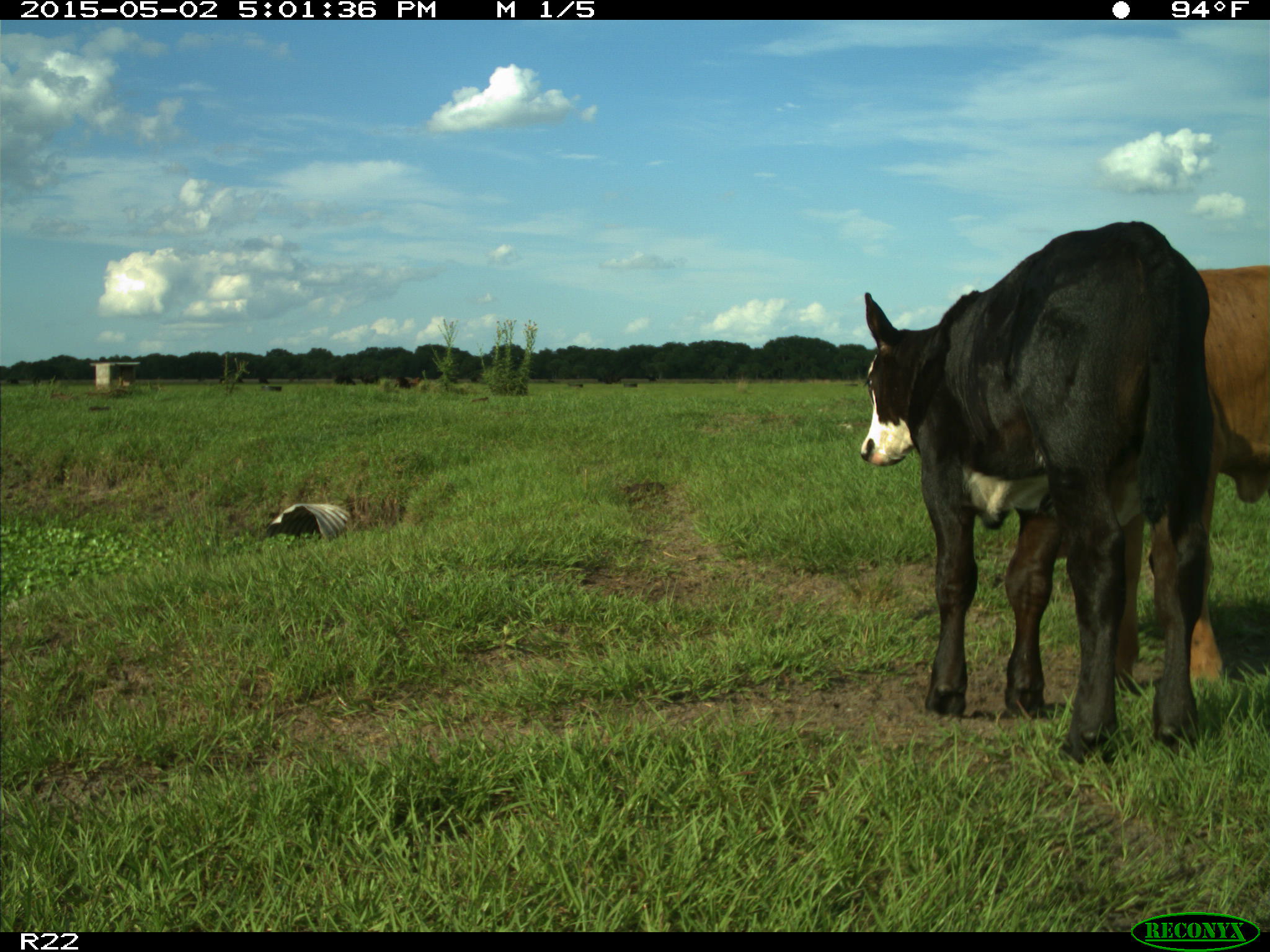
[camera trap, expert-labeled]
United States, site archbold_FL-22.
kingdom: Animalia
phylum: Chordata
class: Mammalia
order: Artiodactyla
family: Bovidae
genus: Bos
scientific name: Bos taurus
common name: domestic cow